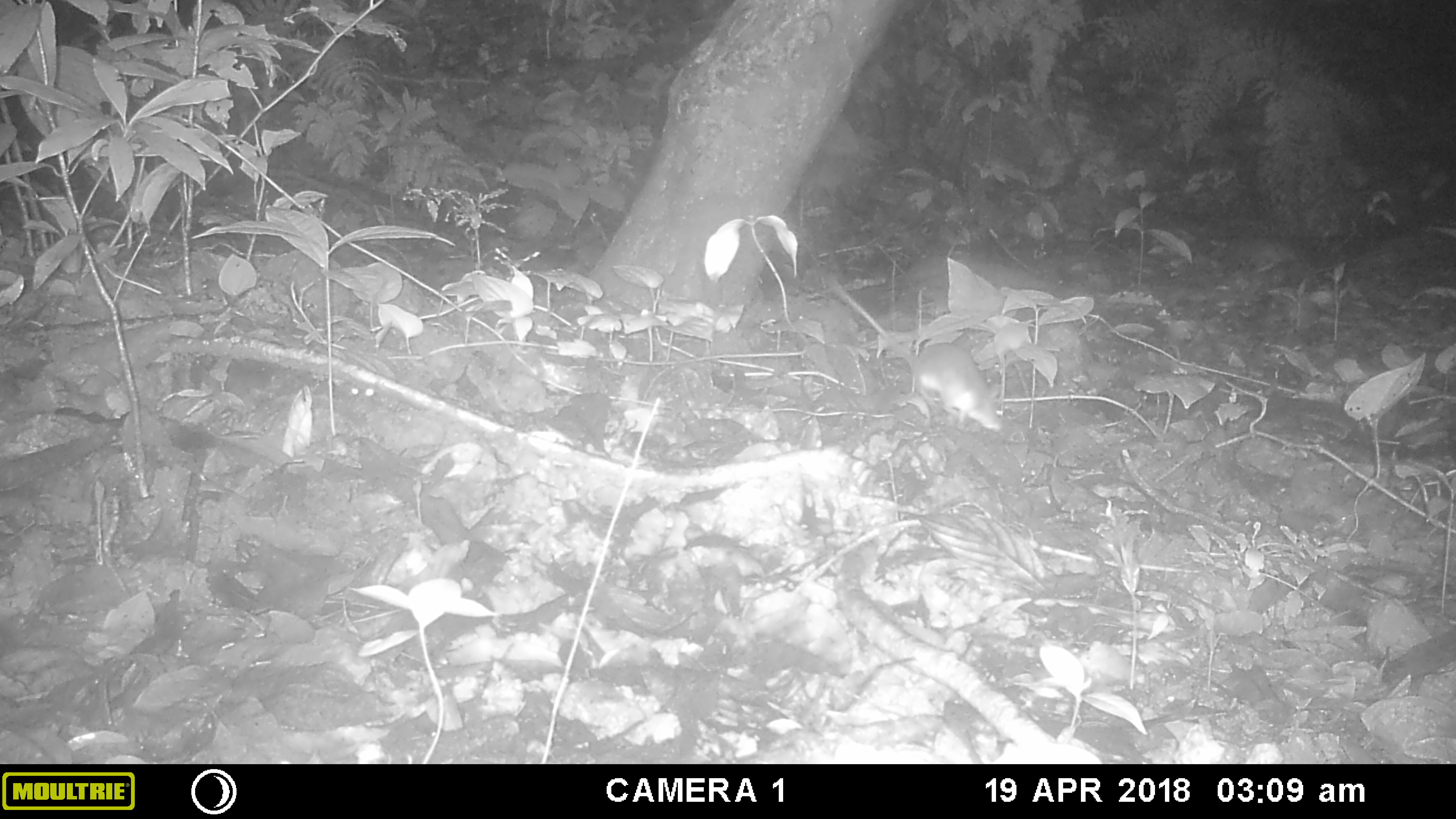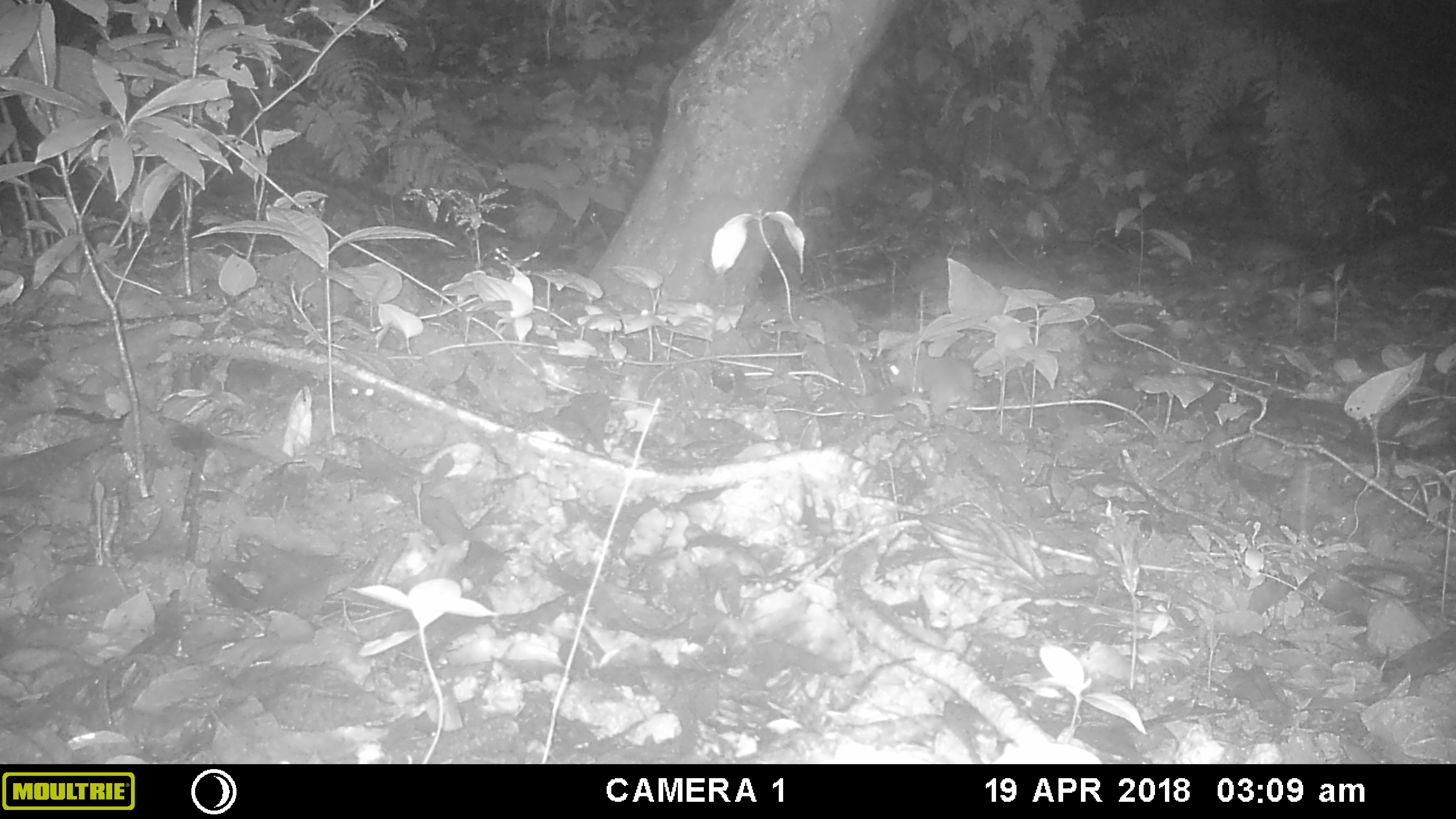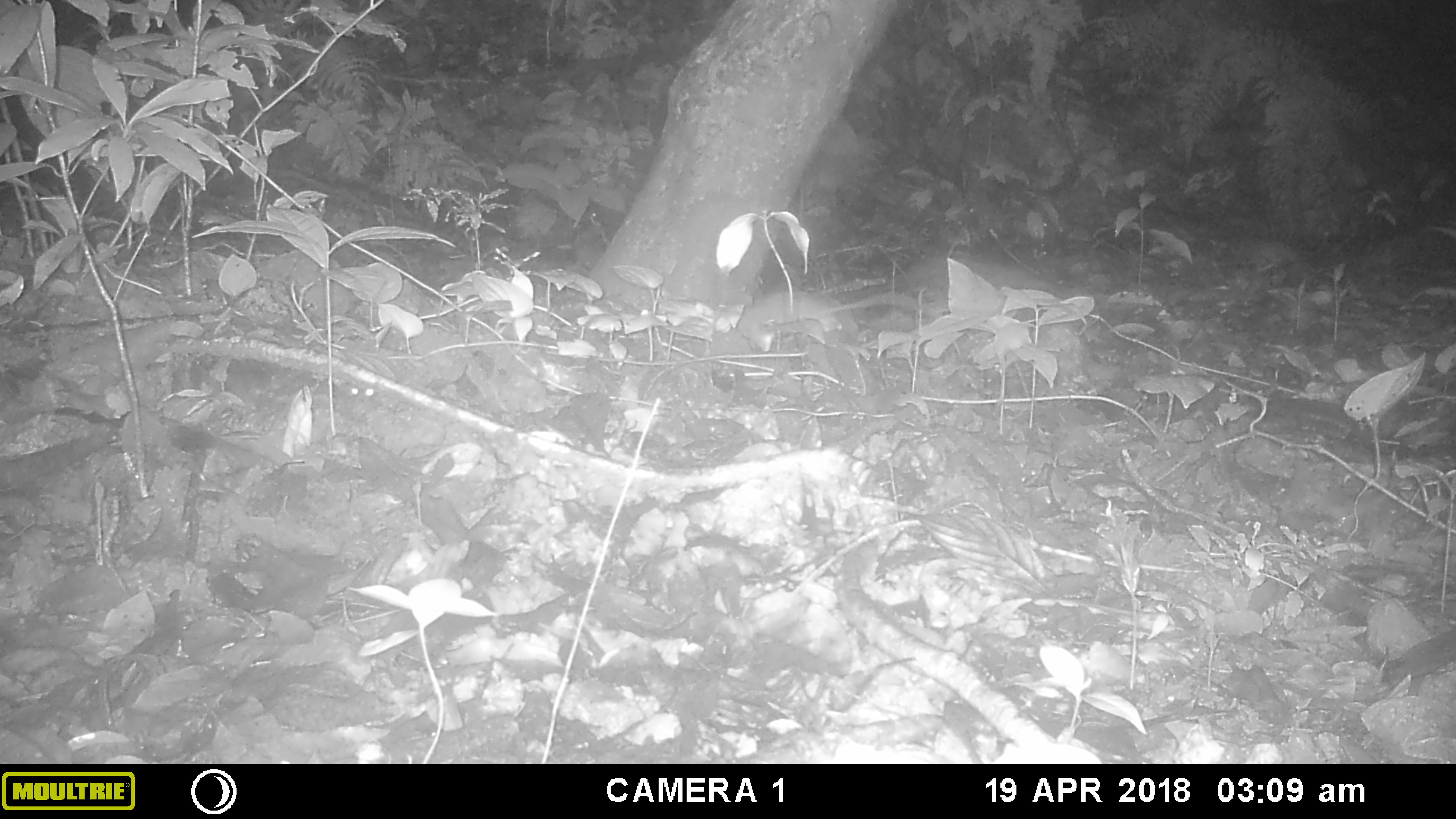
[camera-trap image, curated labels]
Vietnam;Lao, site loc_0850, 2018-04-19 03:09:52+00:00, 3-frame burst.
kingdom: Animalia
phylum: Chordata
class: Mammalia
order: Rodentia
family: Muridae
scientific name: Muridae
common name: old-world mice and rats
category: unidentified murid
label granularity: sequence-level